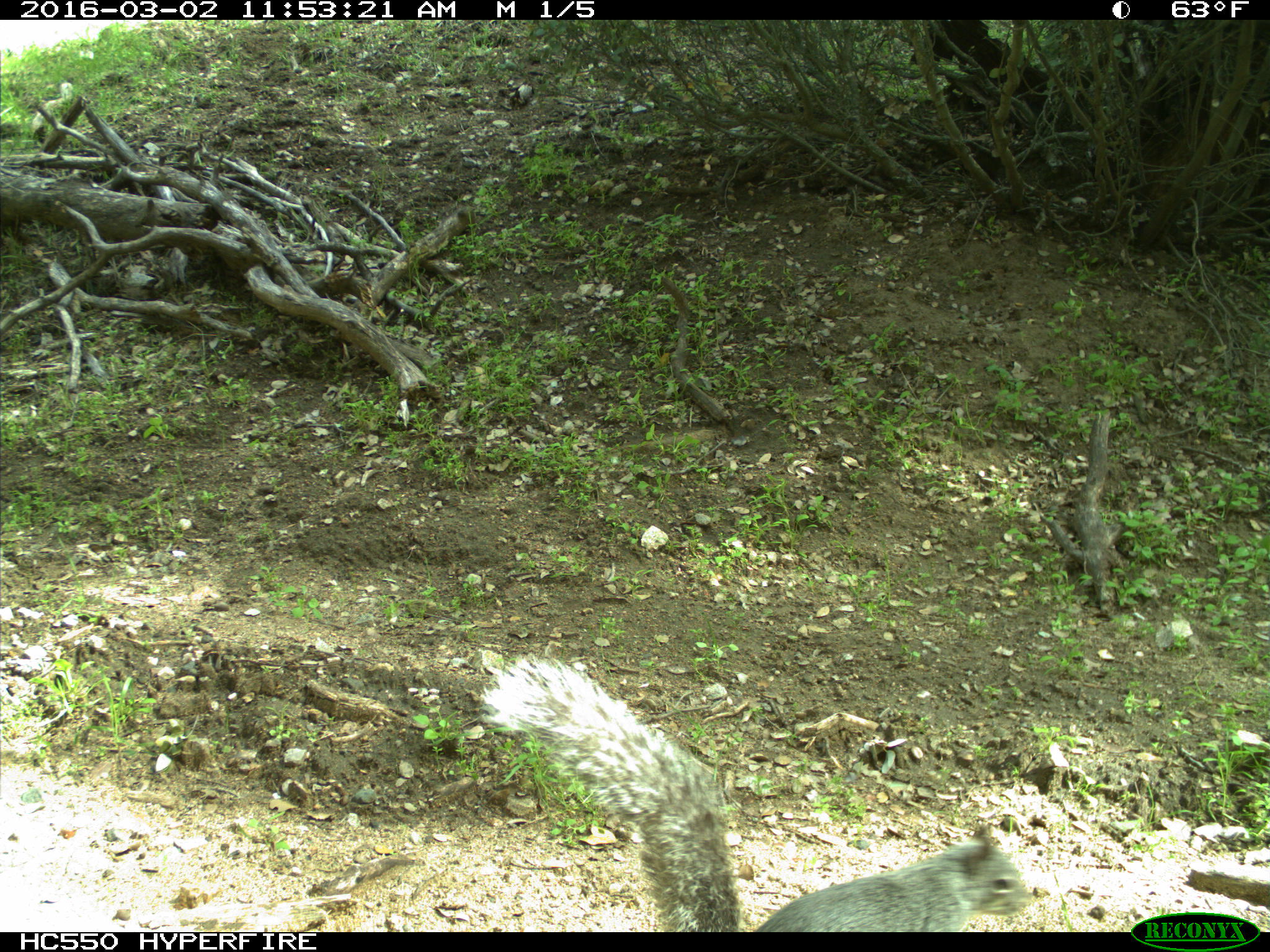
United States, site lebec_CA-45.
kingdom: Animalia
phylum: Chordata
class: Mammalia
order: Rodentia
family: Sciuridae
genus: Sciurus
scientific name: Sciurus carolinensis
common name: eastern gray squirrel